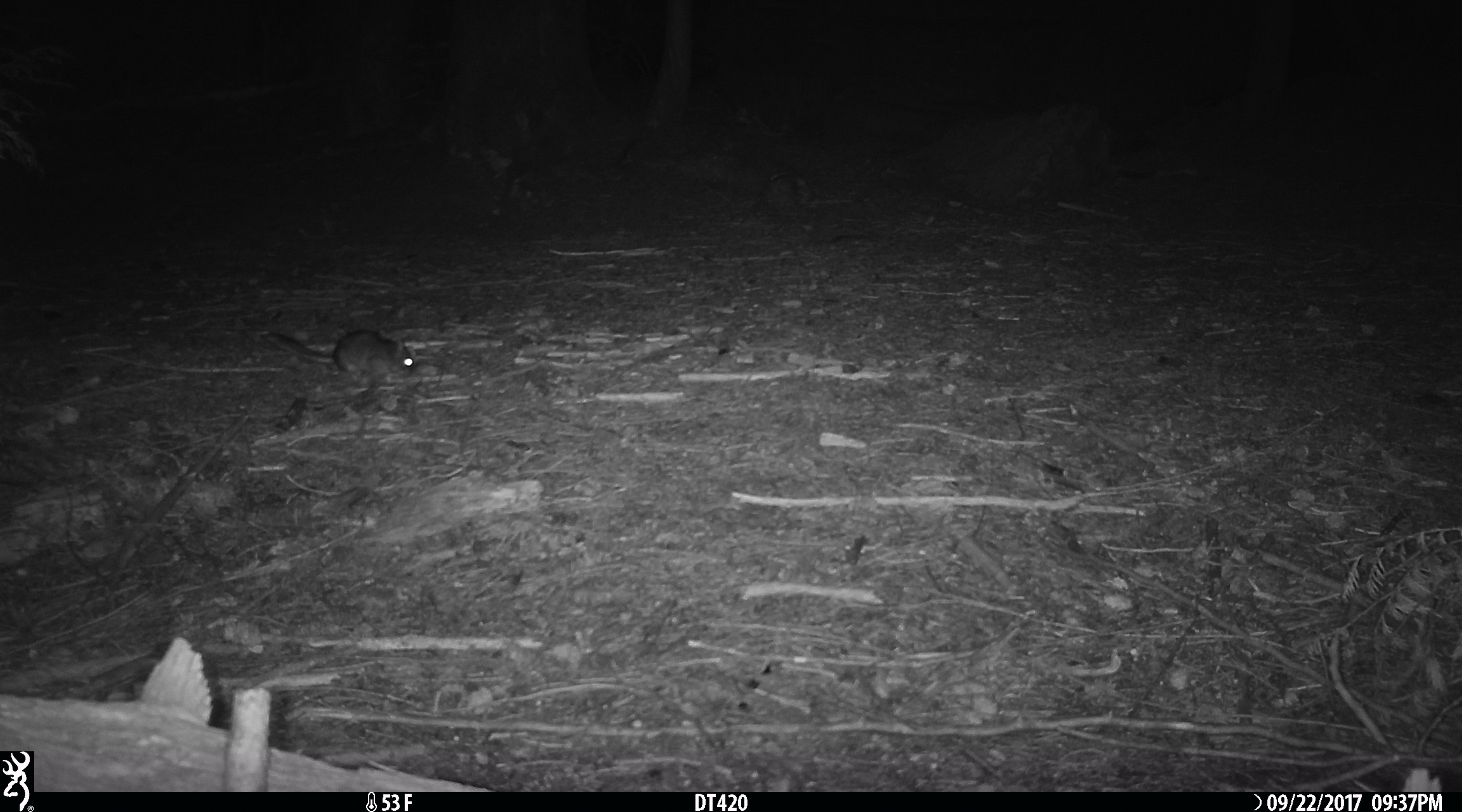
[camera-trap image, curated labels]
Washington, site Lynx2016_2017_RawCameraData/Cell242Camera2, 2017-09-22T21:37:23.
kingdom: Animalia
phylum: Chordata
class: Mammalia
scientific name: Mammalia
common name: small mammal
Small mammal (Mammalia). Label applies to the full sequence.